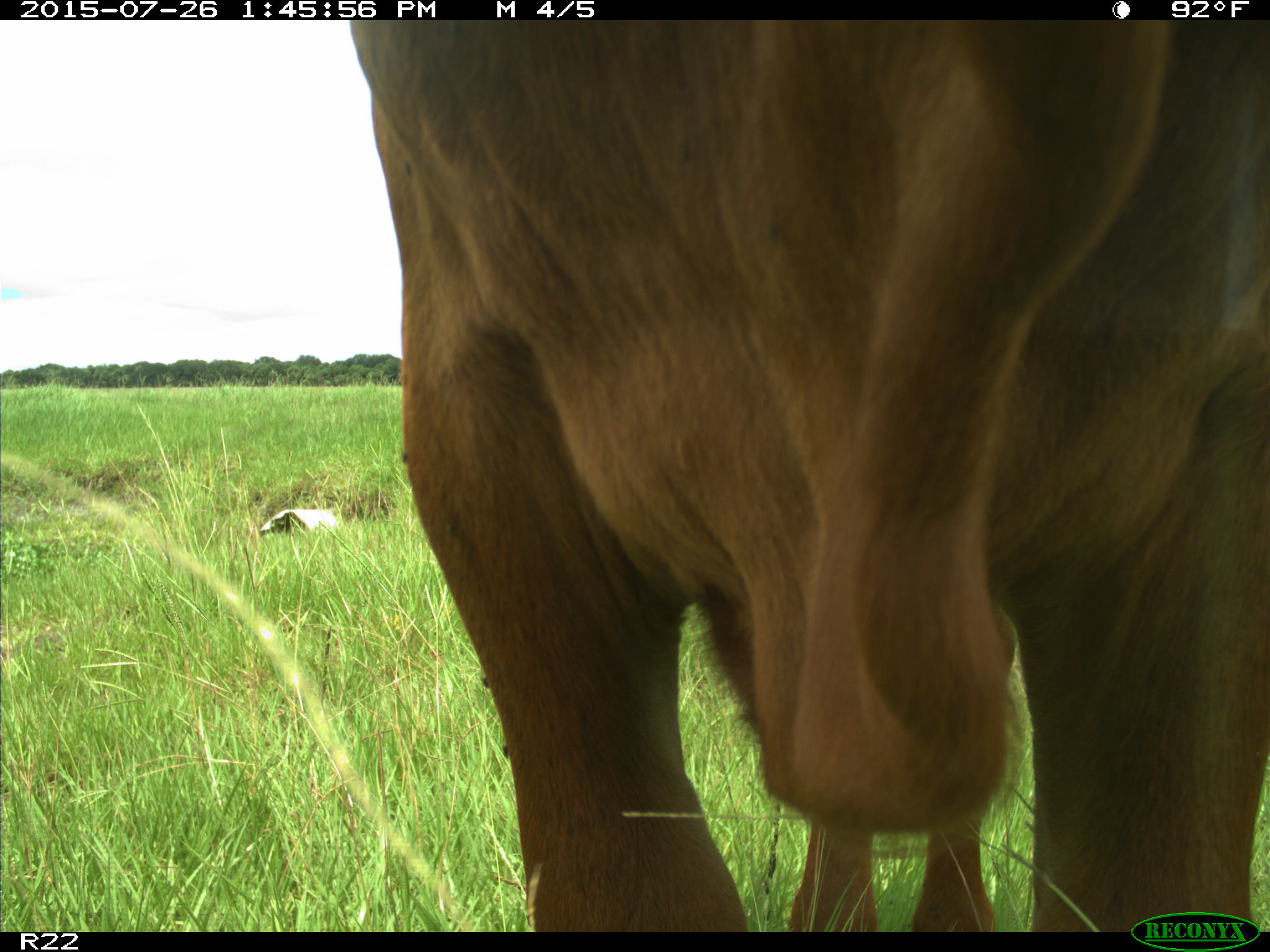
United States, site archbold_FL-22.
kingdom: Animalia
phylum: Chordata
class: Mammalia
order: Artiodactyla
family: Bovidae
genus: Bos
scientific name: Bos taurus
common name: domestic cow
Bos taurus (domestic cow).